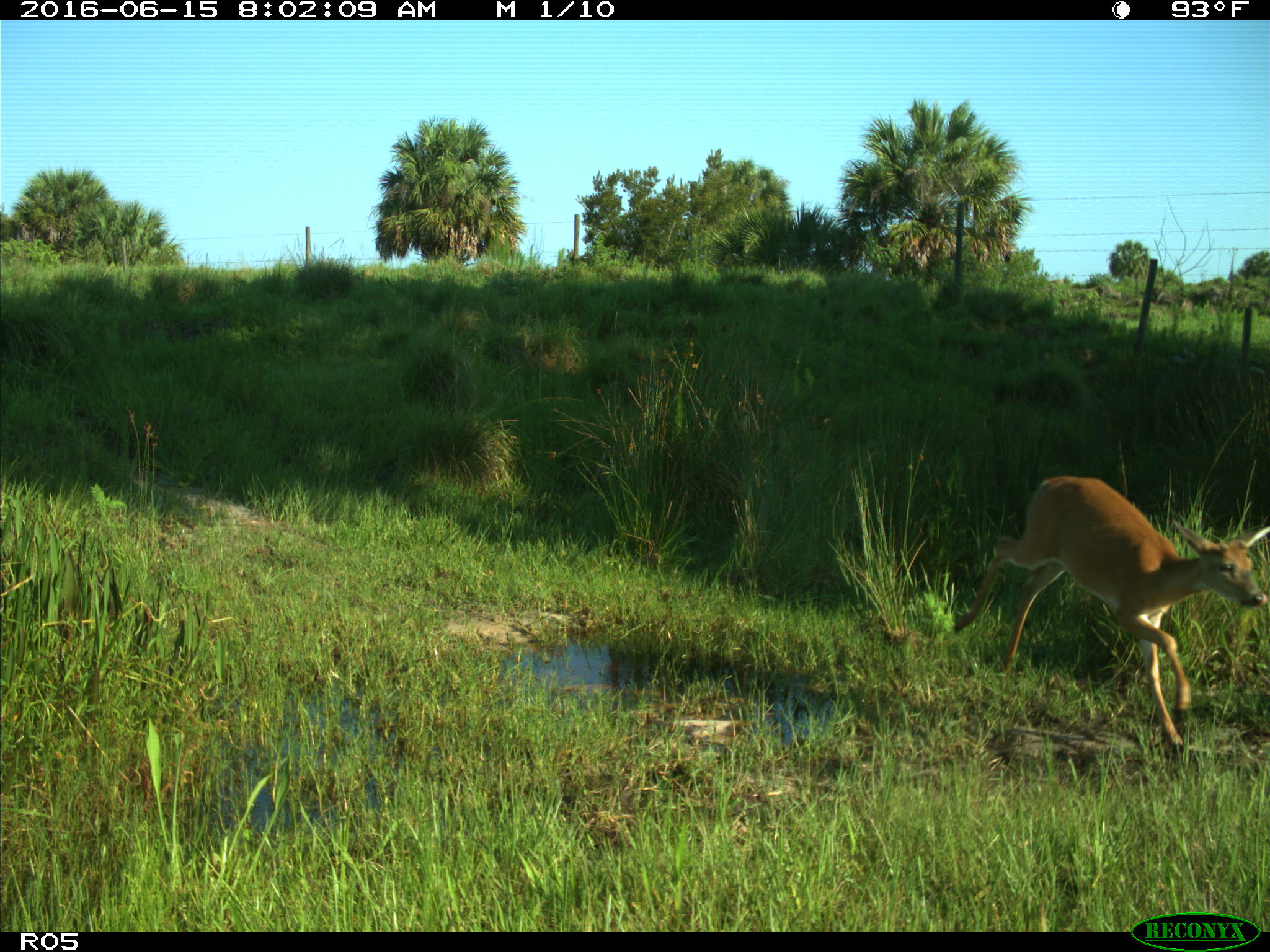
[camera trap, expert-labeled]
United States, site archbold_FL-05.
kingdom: Animalia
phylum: Chordata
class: Mammalia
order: Artiodactyla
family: Cervidae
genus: Odocoileus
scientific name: Odocoileus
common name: deer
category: unidentified deer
Unidentified deer (deer) (Odocoileus).